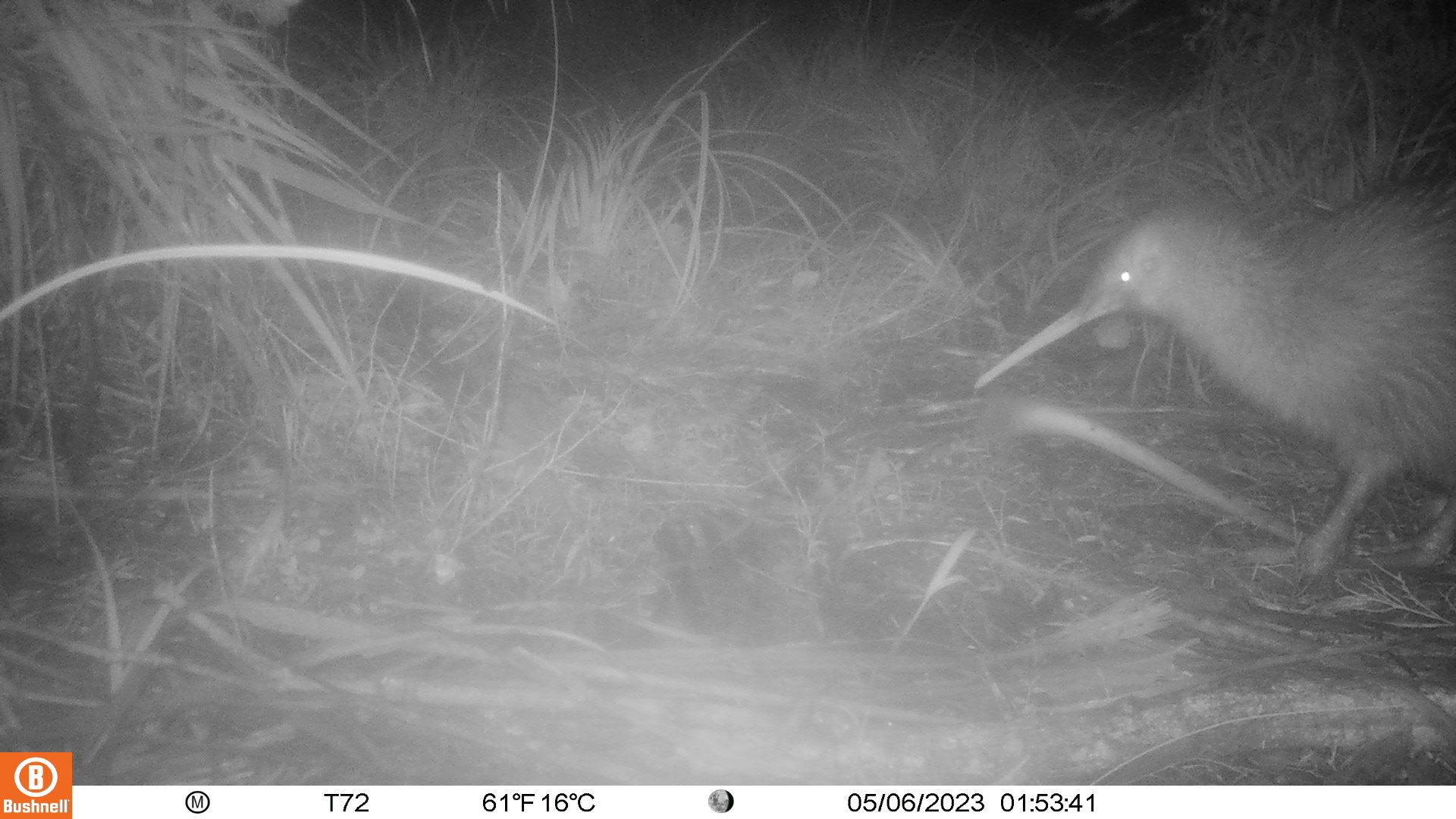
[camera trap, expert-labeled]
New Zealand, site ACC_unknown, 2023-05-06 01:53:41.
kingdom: Animalia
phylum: Chordata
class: Aves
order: Apterygiformes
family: Apterygidae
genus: Apteryx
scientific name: Apteryx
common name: kiwi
Kiwi (Apteryx).